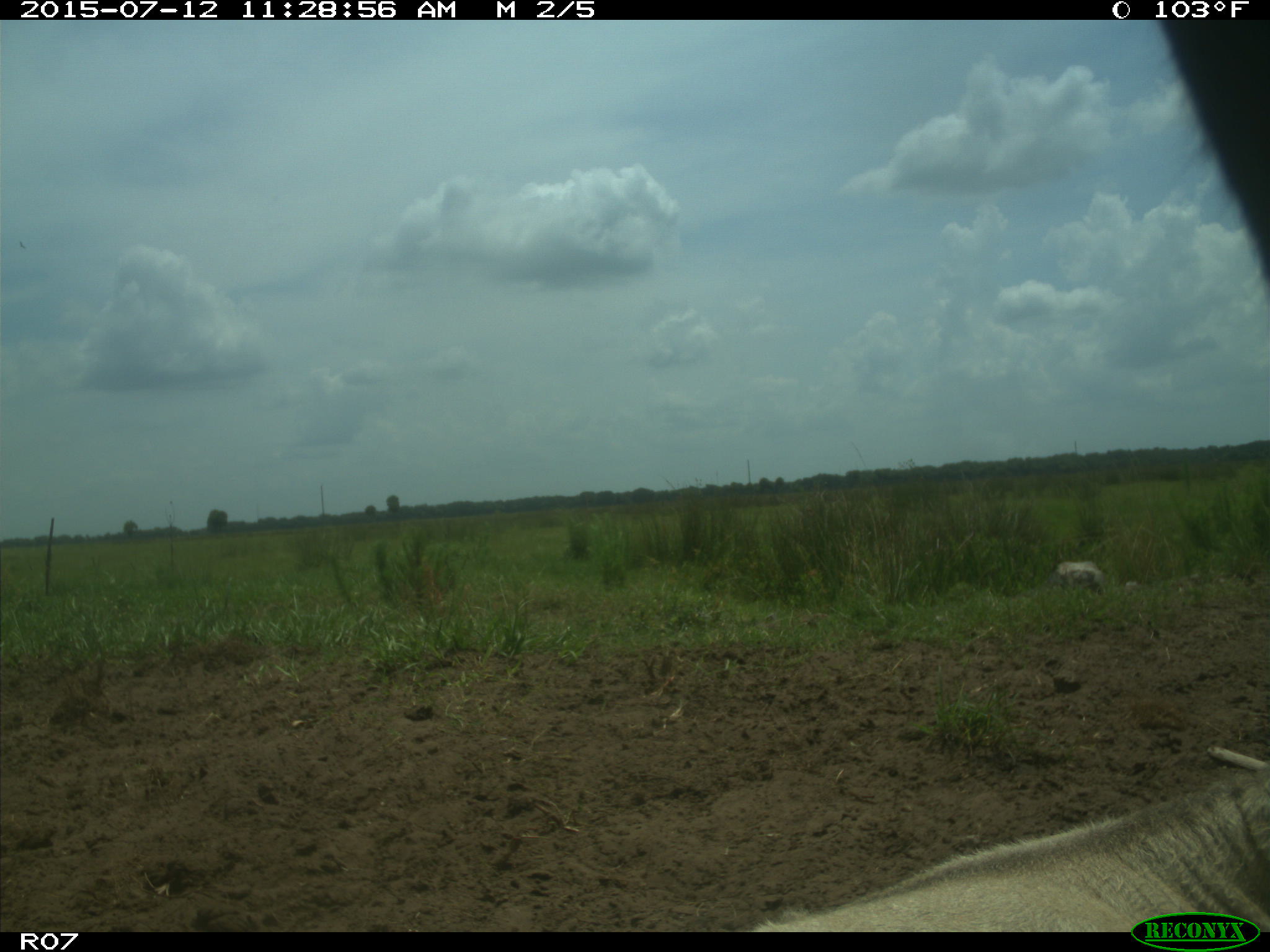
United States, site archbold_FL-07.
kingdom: Animalia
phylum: Chordata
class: Mammalia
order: Artiodactyla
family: Bovidae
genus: Bos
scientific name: Bos taurus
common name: domestic cow